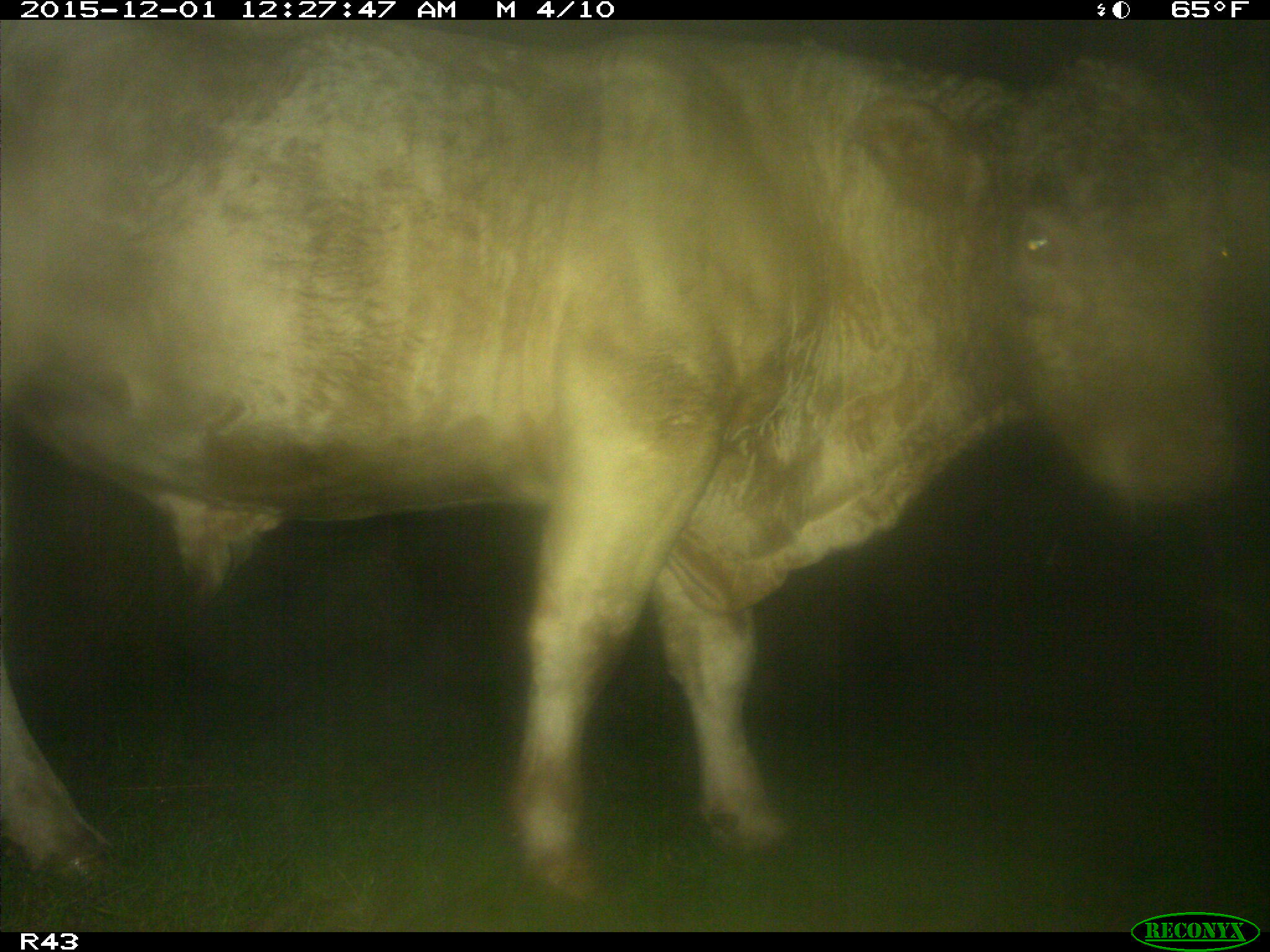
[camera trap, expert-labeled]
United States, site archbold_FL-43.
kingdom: Animalia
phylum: Chordata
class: Mammalia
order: Artiodactyla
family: Bovidae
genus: Bos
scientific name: Bos taurus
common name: domestic cow